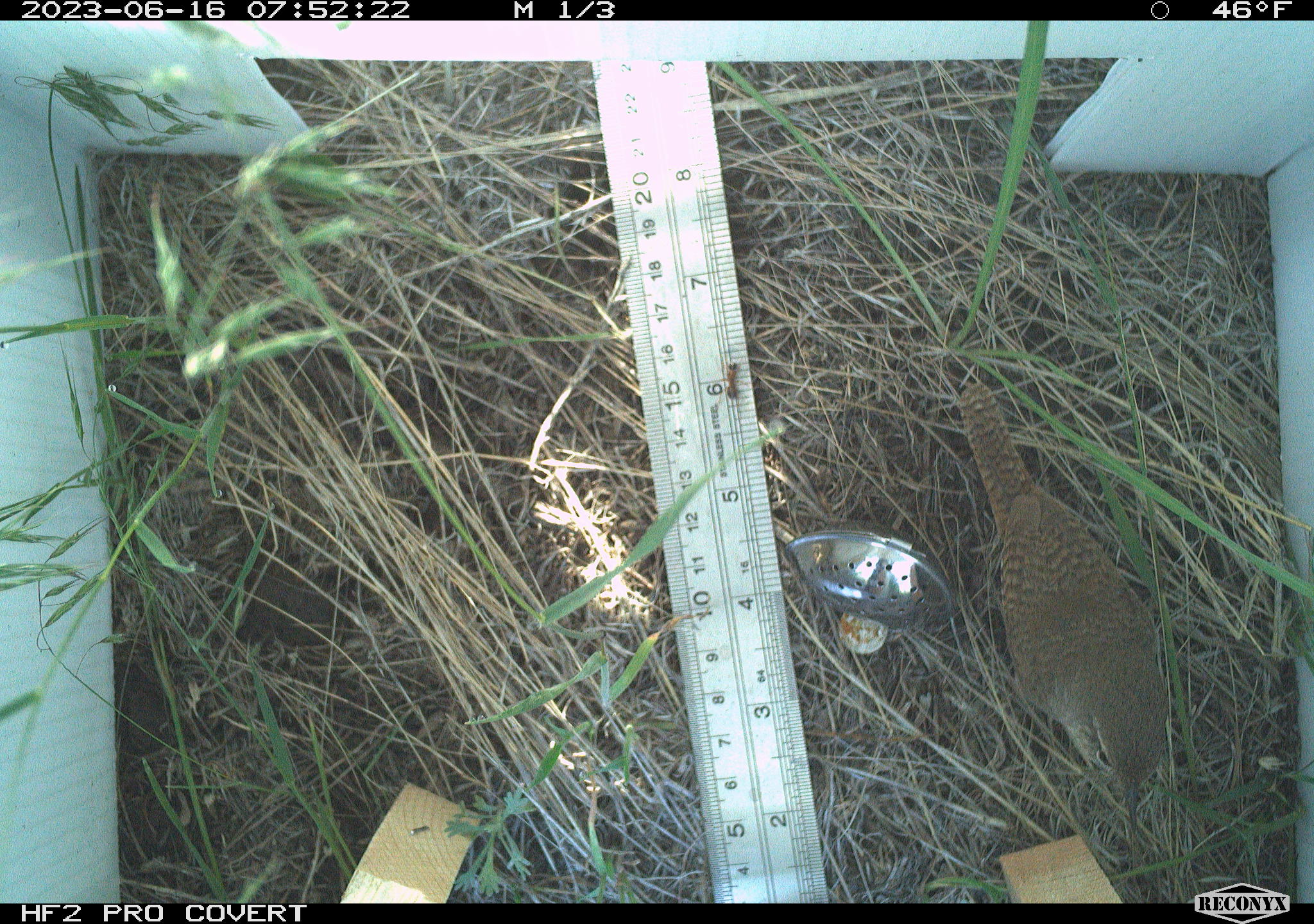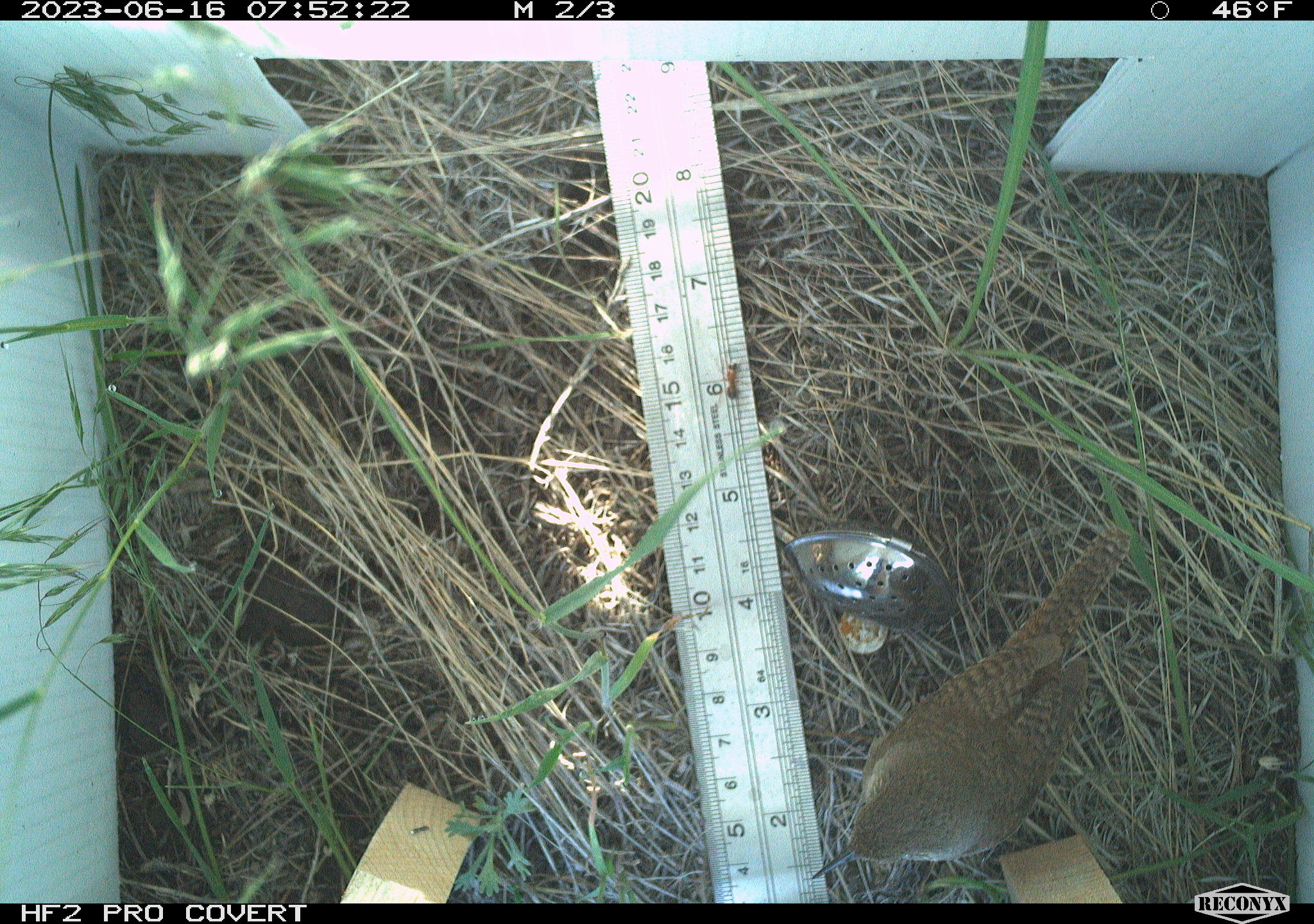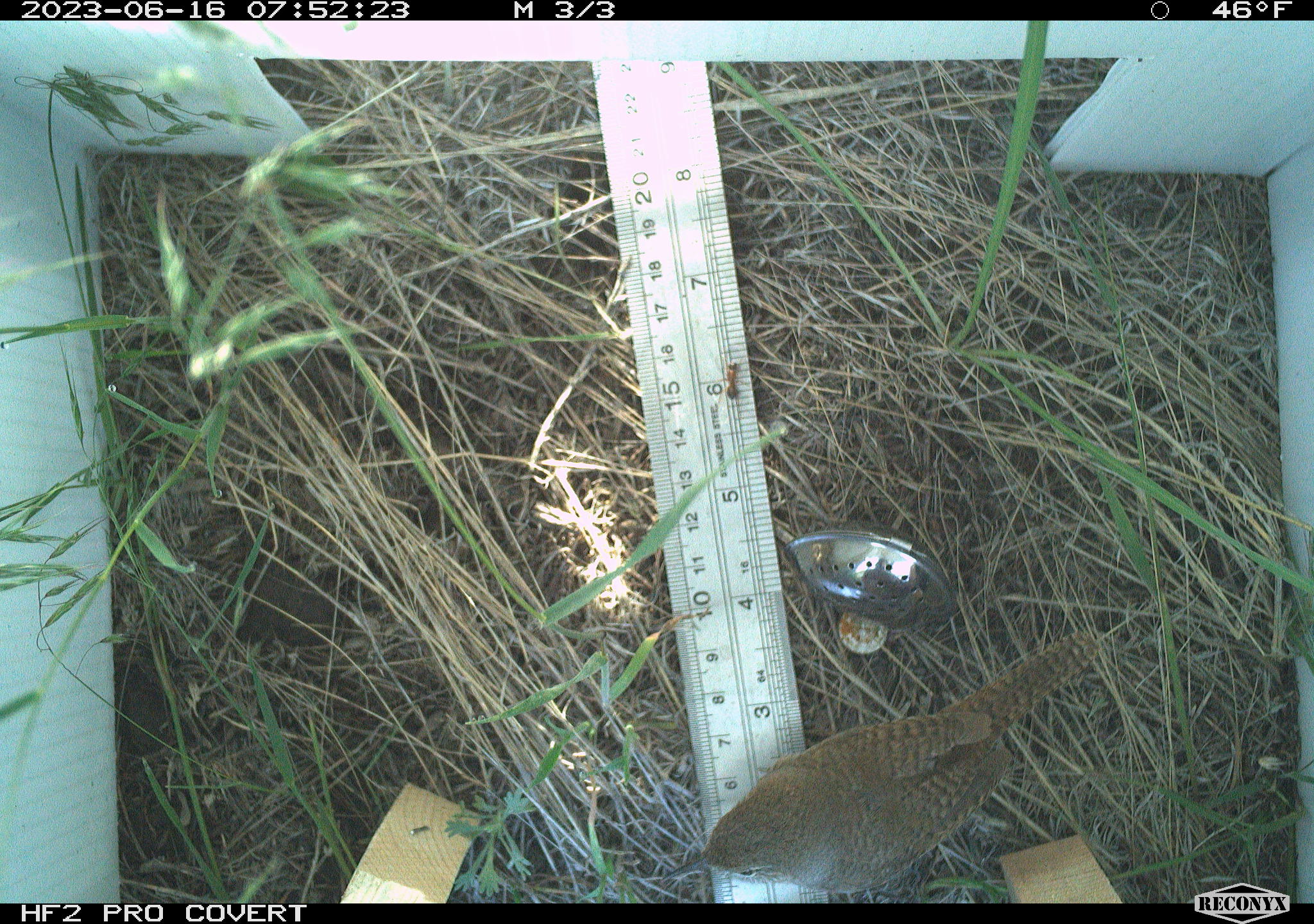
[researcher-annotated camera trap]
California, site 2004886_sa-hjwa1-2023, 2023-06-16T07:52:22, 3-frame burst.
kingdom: Animalia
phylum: Chordata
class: Aves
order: Passeriformes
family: Troglodytidae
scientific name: Troglodytidae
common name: wren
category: troglodytidae family